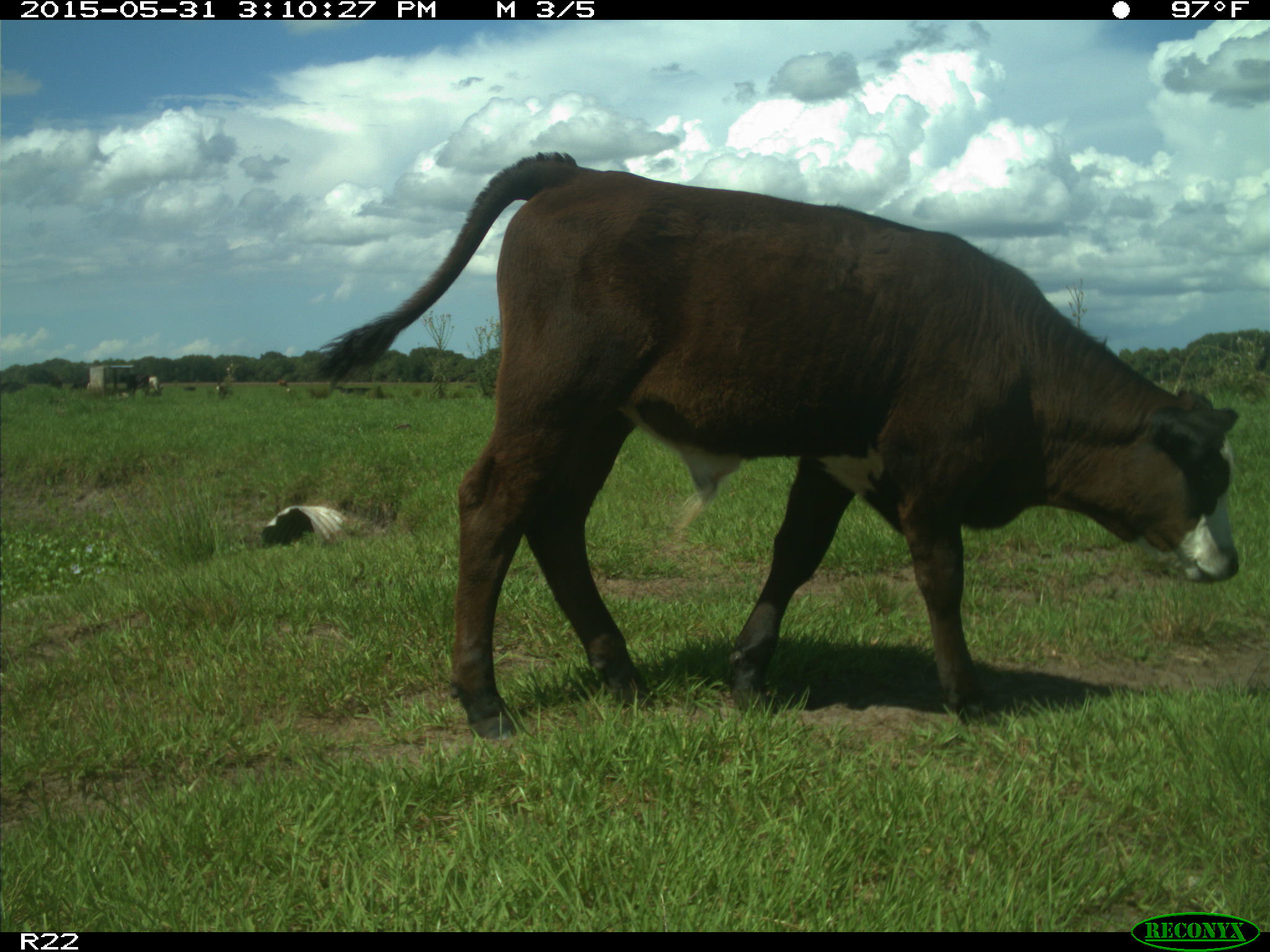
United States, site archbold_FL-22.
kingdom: Animalia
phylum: Chordata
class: Mammalia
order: Artiodactyla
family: Bovidae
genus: Bos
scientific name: Bos taurus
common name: domestic cow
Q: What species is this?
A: Bos taurus (domestic cow).